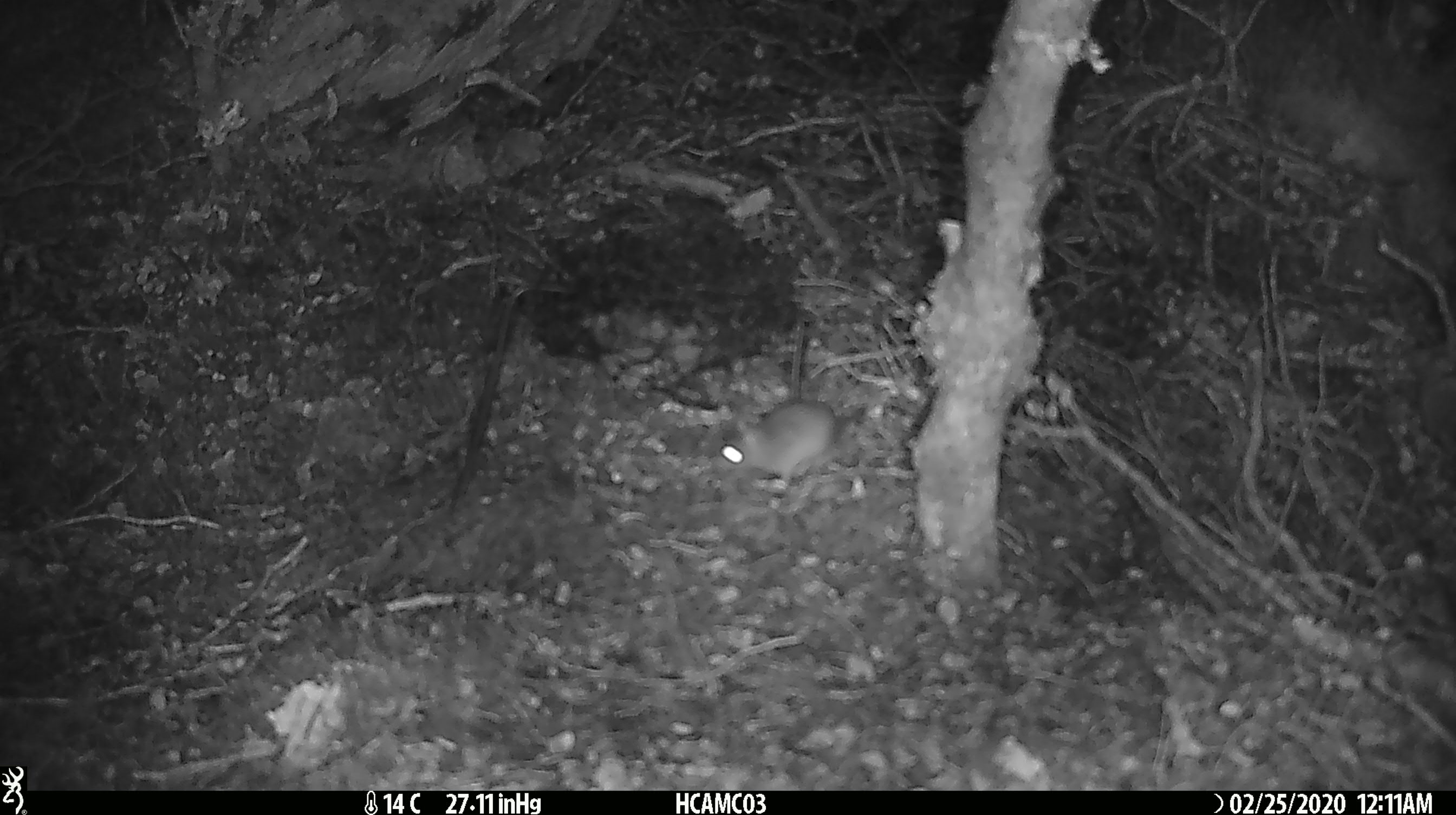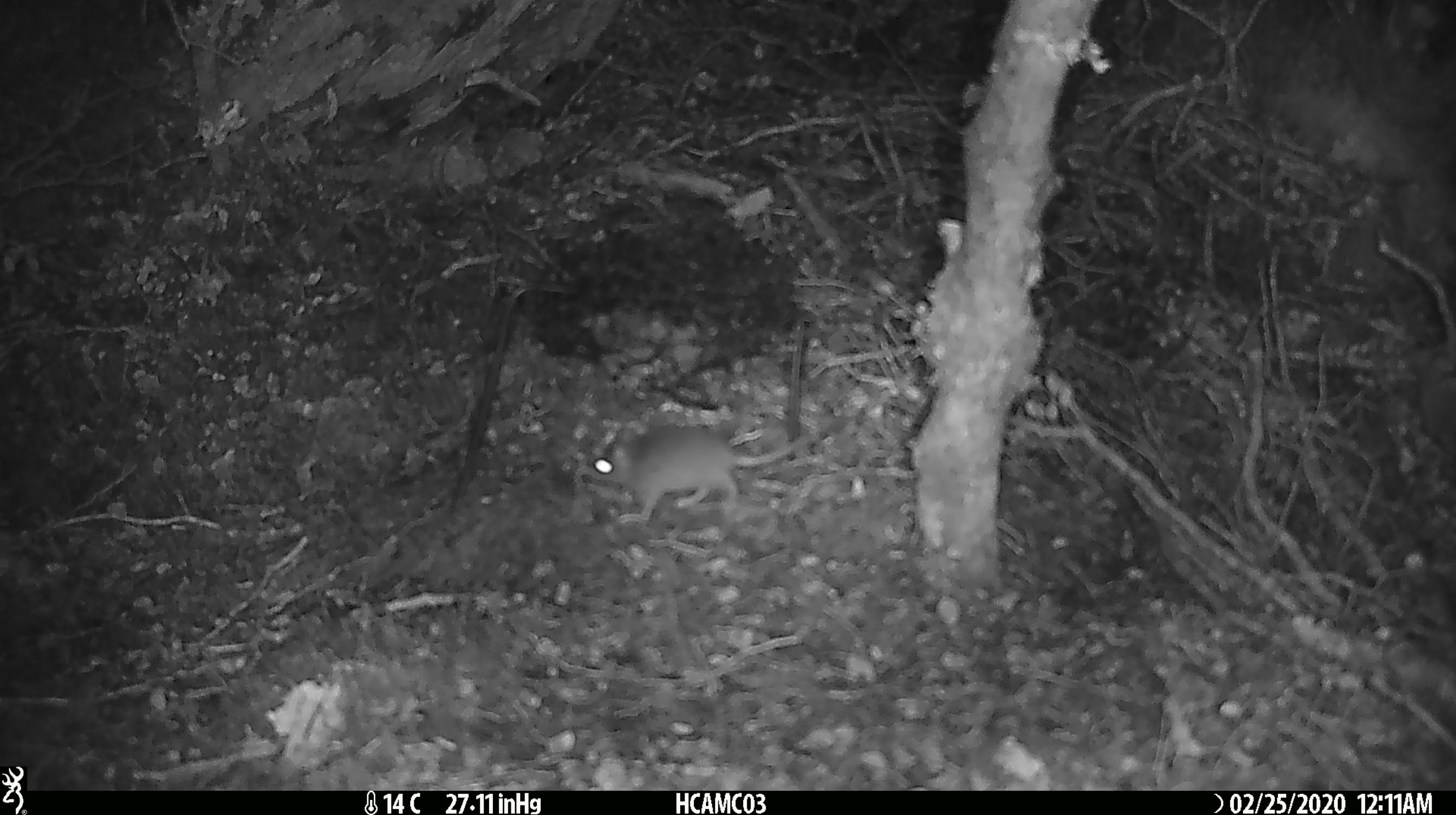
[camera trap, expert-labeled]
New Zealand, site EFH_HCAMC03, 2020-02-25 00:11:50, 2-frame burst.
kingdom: Animalia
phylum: Chordata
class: Mammalia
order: Rodentia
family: Muridae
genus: Mus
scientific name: Mus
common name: mouse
Mouse (Mus).